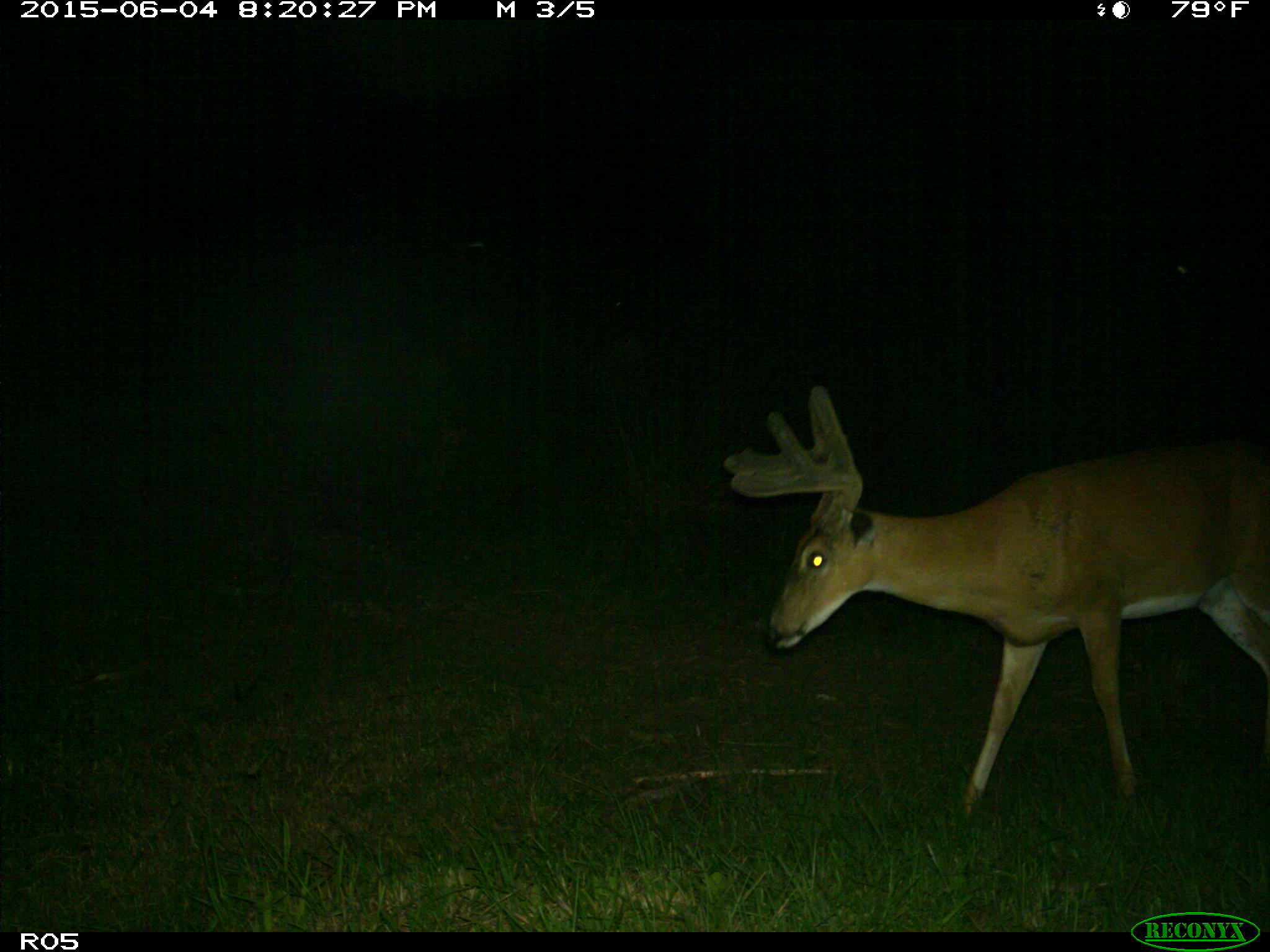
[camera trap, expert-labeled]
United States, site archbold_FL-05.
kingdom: Animalia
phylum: Chordata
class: Mammalia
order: Artiodactyla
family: Cervidae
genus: Odocoileus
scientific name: Odocoileus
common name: deer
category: unidentified deer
Unidentified deer (deer) (Odocoileus).